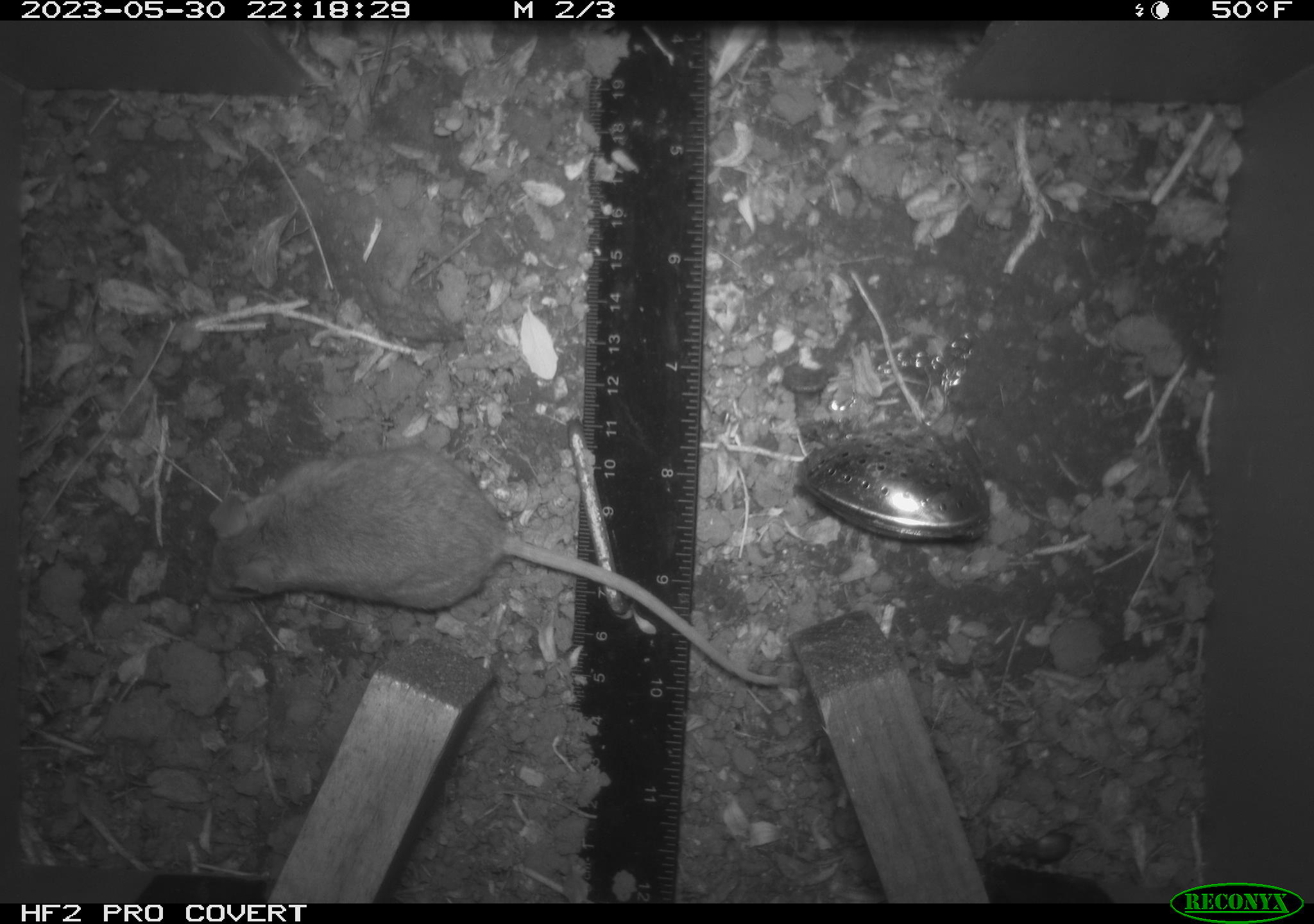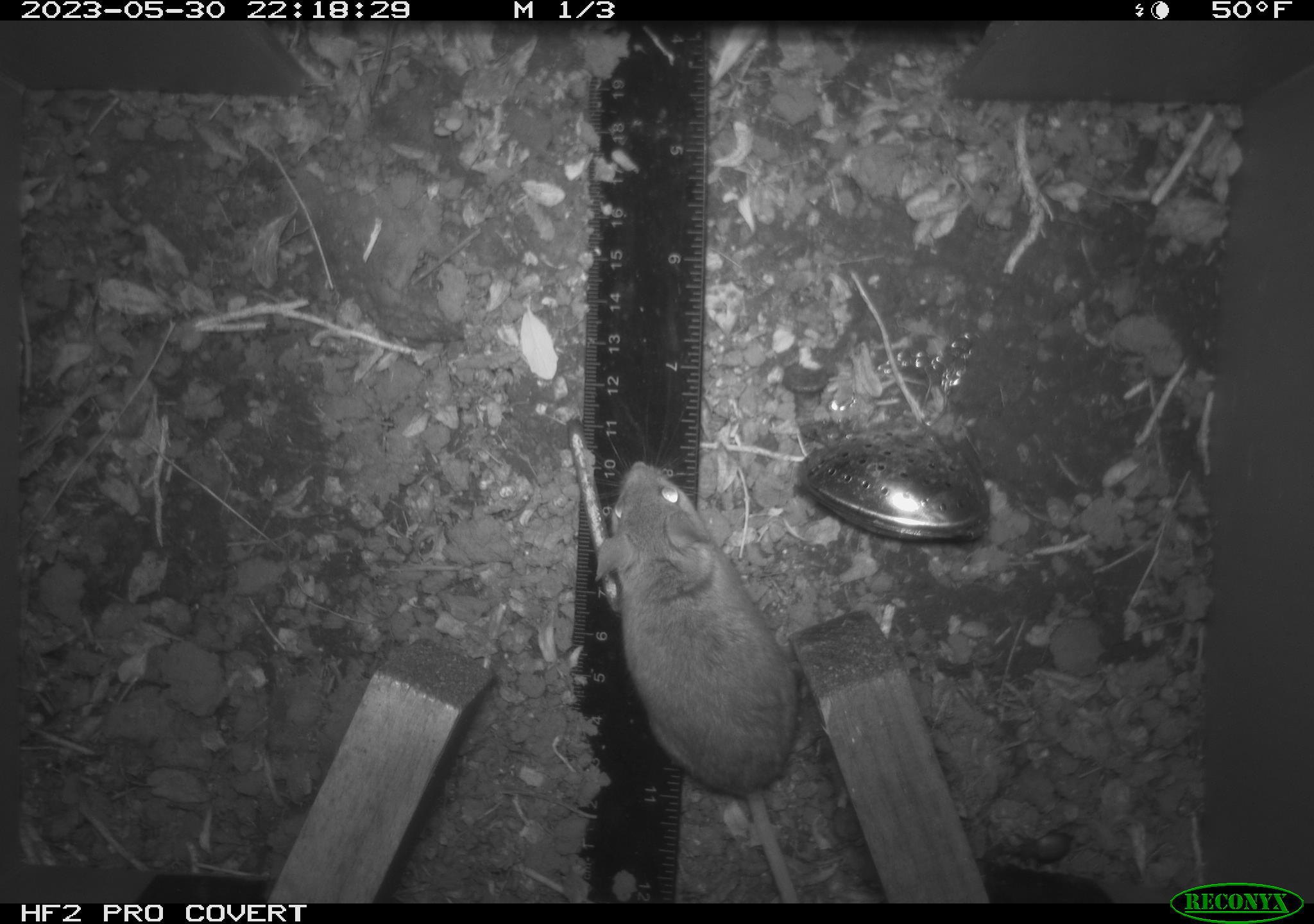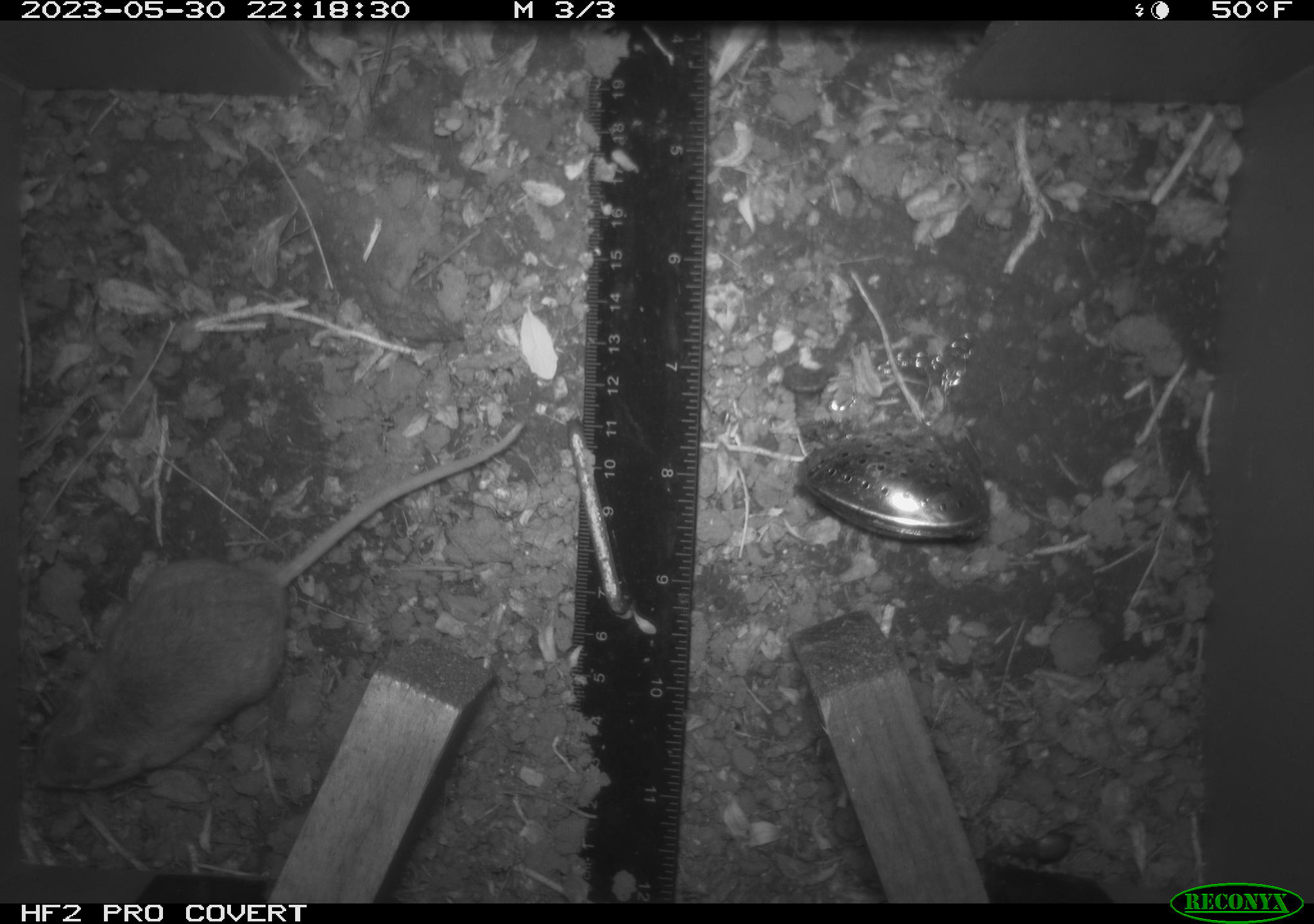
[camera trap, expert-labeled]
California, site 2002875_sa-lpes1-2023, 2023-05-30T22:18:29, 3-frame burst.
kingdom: Animalia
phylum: Chordata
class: Mammalia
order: Rodentia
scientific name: Rodentia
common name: mouse species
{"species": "mouse species (Rodentia)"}